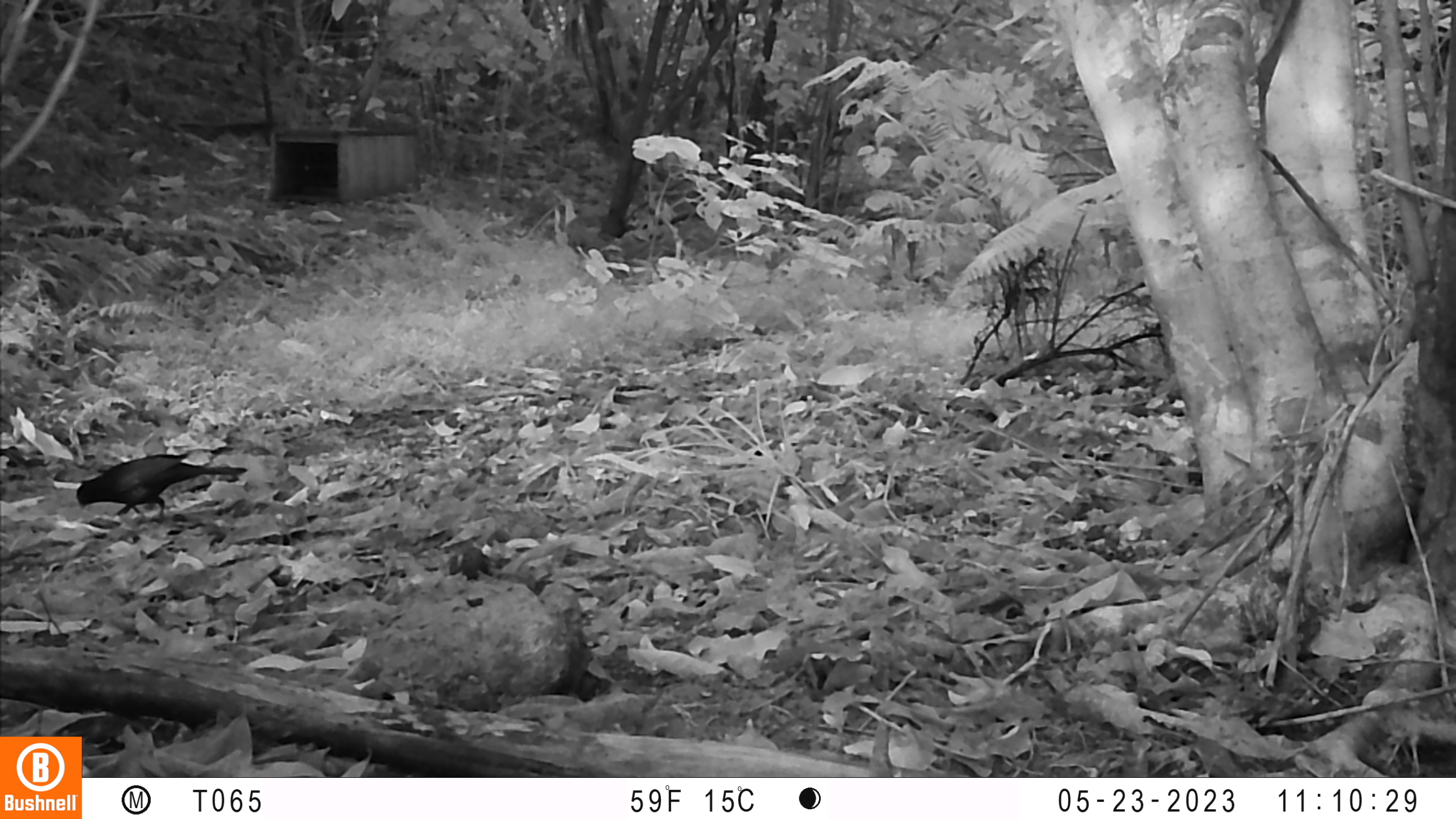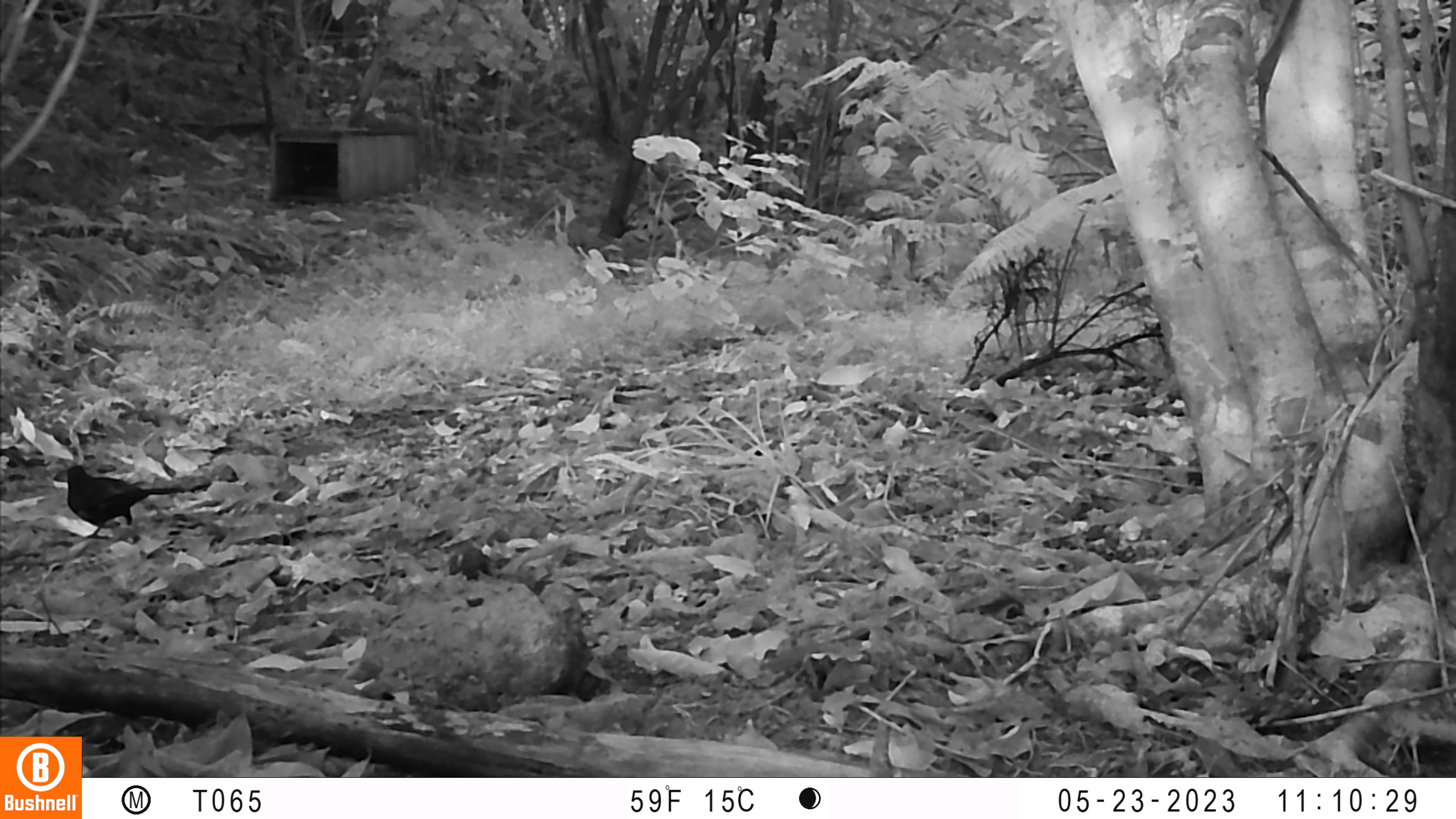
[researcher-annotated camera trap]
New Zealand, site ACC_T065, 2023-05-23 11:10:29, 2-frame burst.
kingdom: Animalia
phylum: Chordata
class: Aves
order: Passeriformes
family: Turdidae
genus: Turdus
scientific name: Turdus merula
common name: eurasian blackbird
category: blackbird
Blackbird (eurasian blackbird) (Turdus merula).